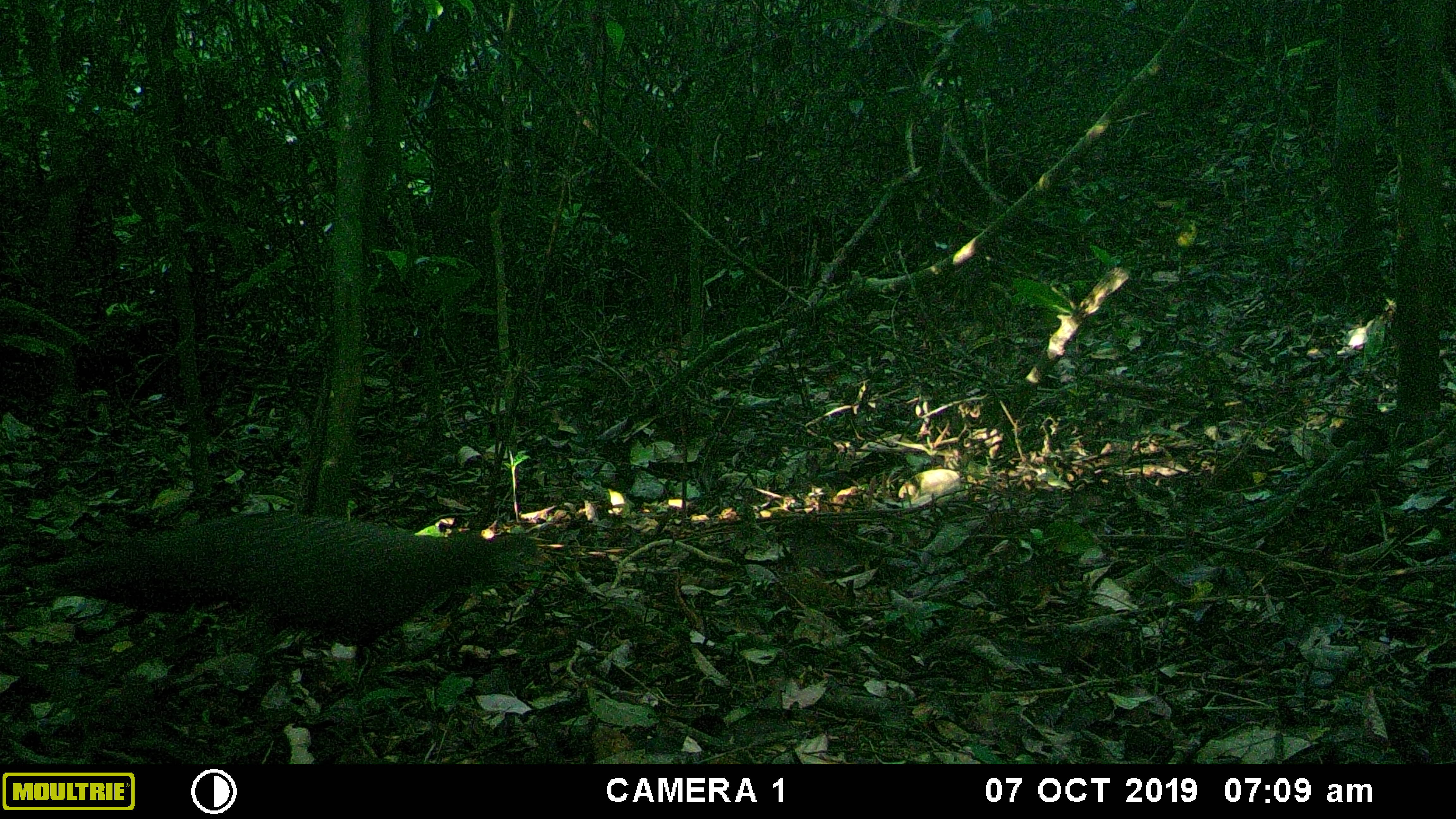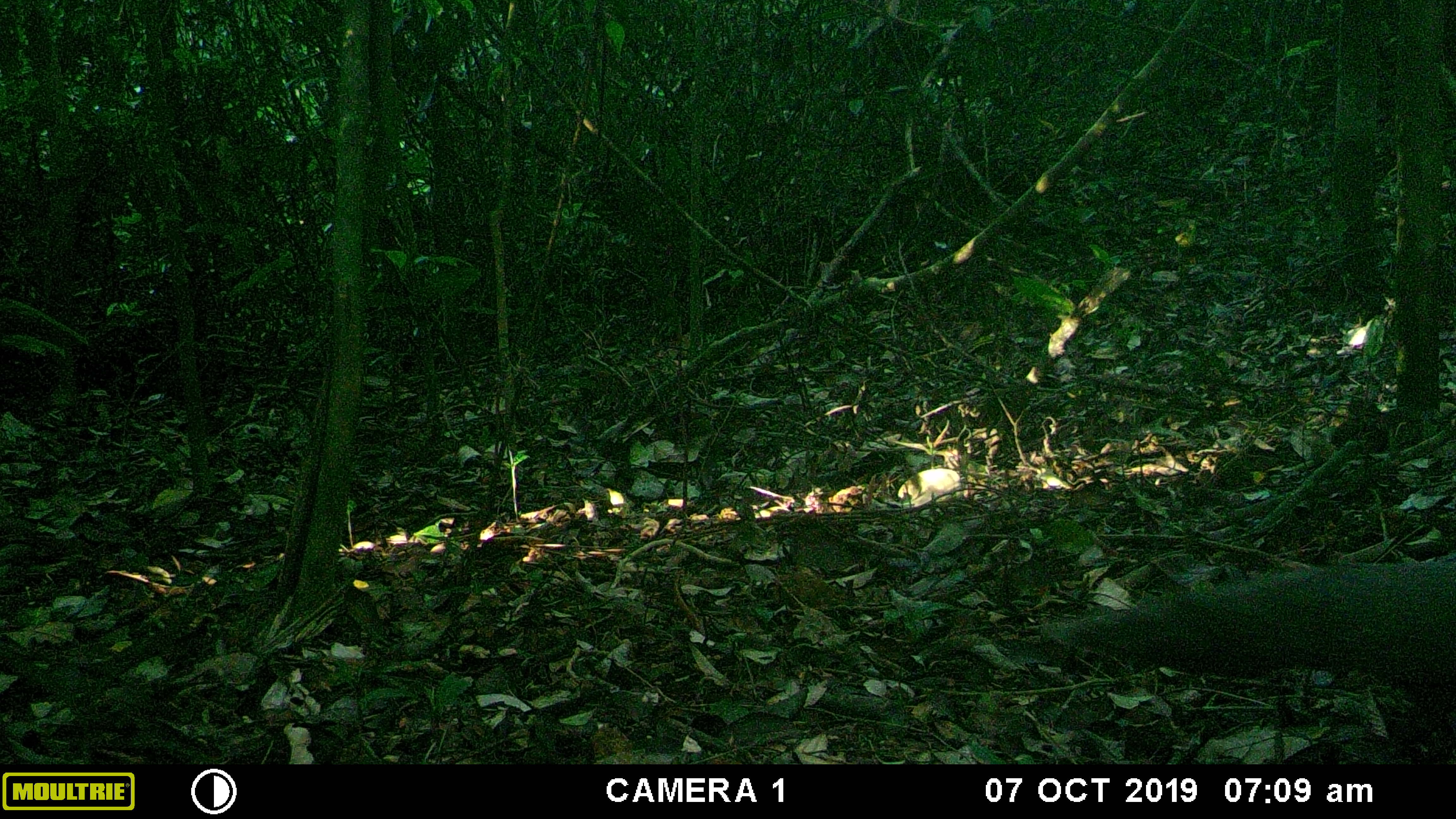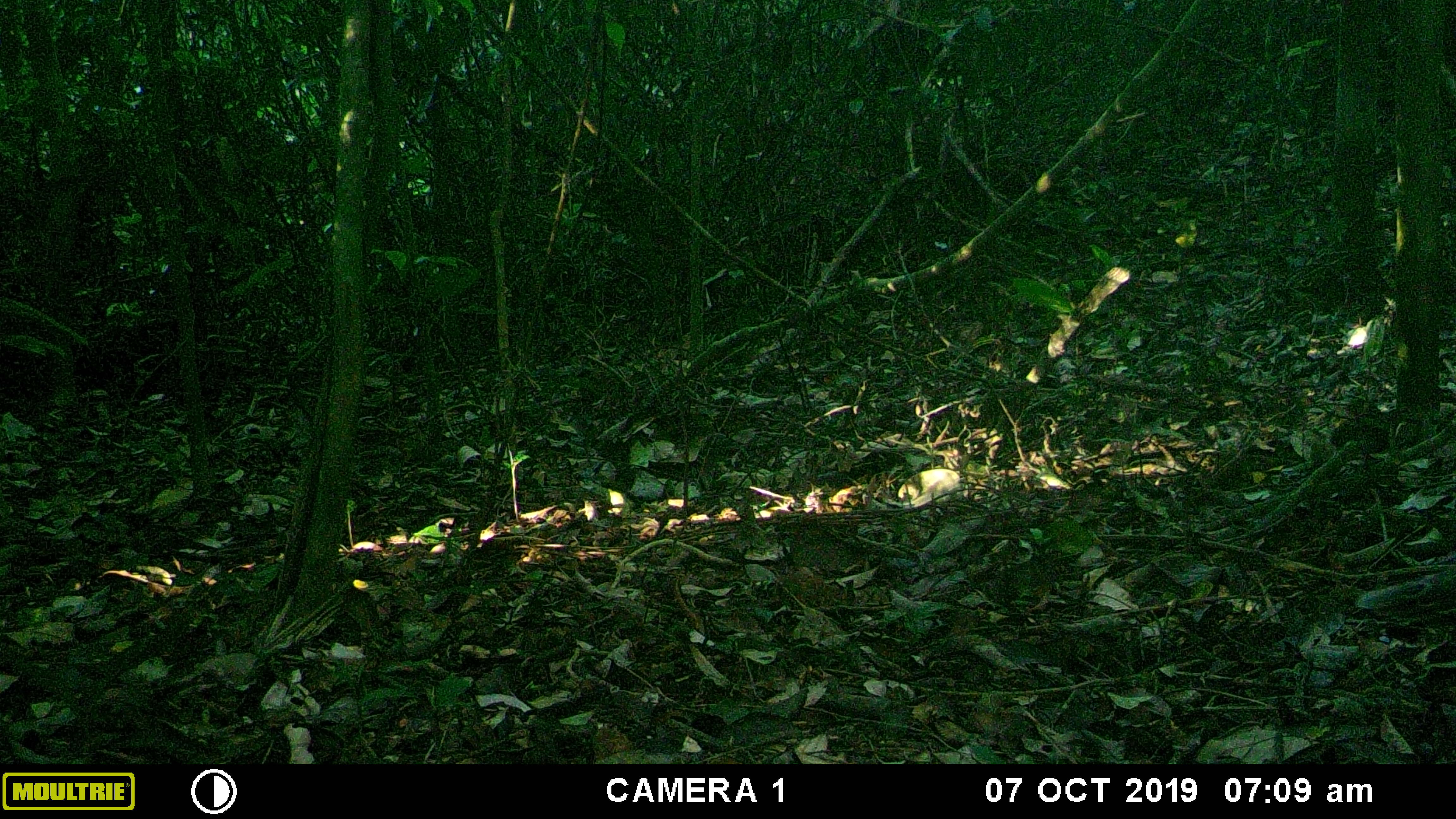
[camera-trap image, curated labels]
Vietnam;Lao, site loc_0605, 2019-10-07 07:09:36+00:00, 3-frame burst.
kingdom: Animalia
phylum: Chordata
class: Aves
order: Galliformes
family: Phasianidae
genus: Polyplectron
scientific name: Polyplectron bicalcaratum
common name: gray peacock-pheasant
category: grey peacock pheasant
Grey peacock pheasant (gray peacock-pheasant) (Polyplectron bicalcaratum). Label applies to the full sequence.